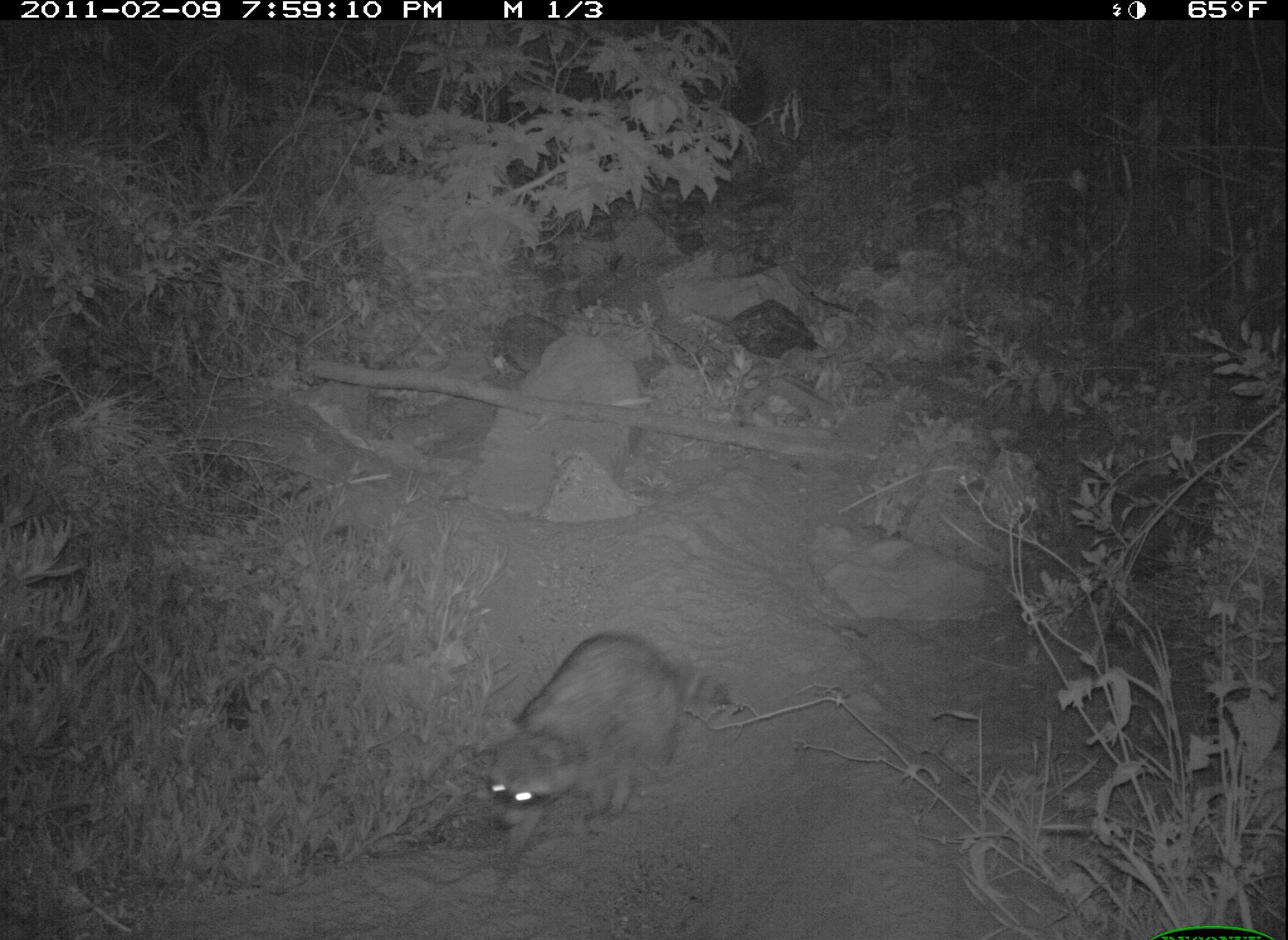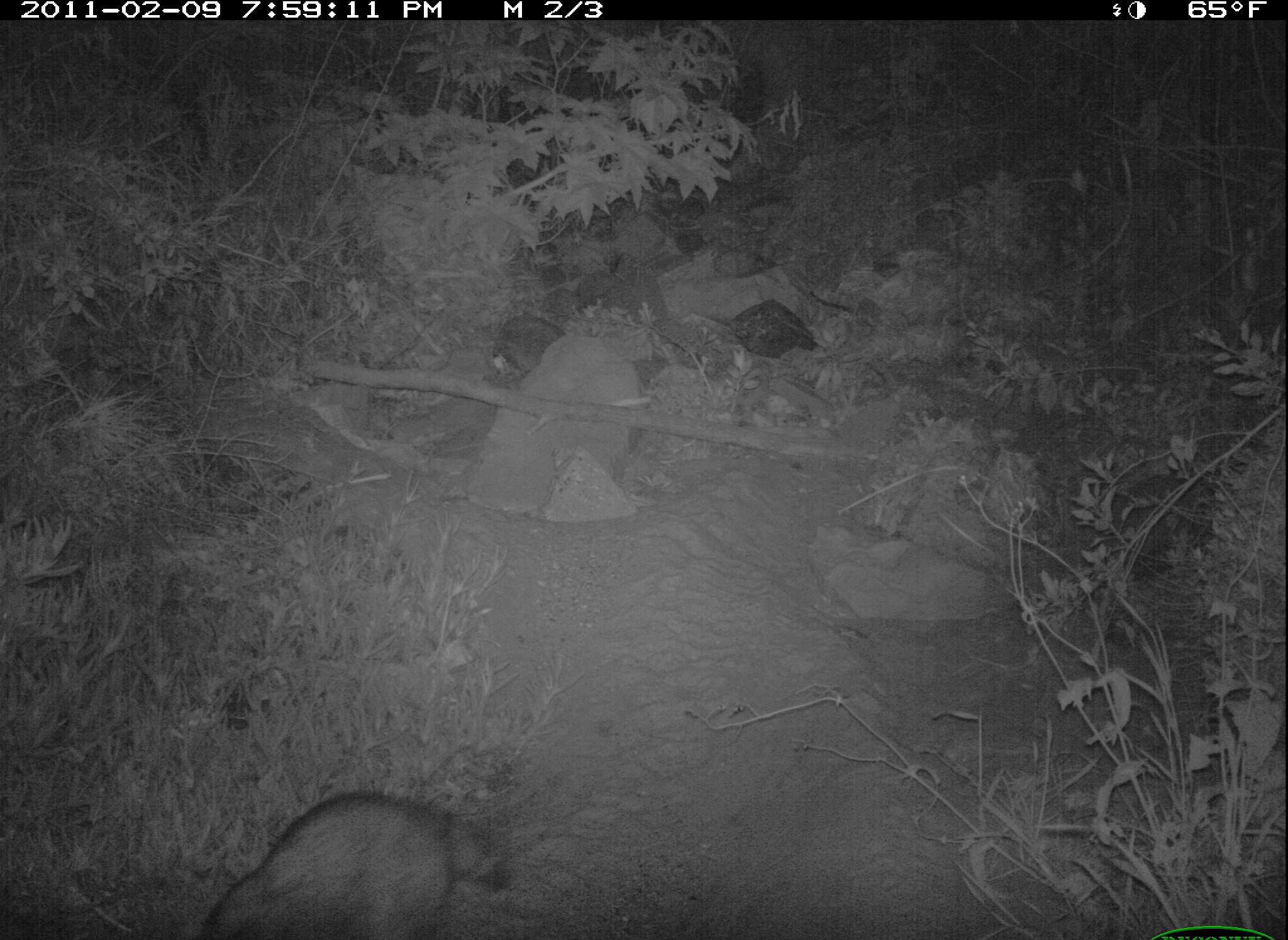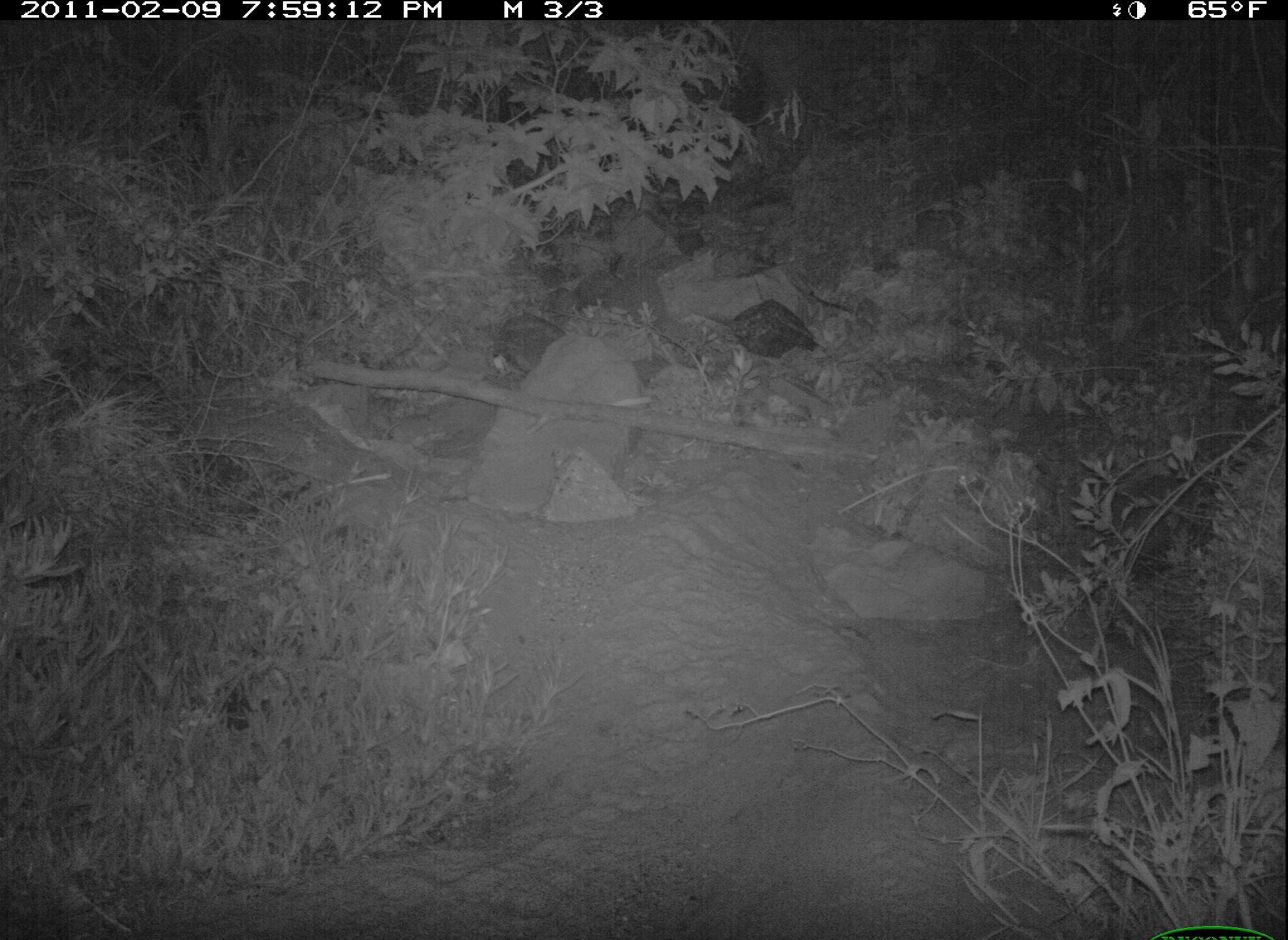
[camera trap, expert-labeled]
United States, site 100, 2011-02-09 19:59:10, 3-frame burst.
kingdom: Animalia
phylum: Chordata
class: Mammalia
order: Carnivora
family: Procyonidae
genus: Procyon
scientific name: Procyon lotor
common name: raccoon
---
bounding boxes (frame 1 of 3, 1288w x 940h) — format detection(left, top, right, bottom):
raccoon: detection(488, 628, 742, 854)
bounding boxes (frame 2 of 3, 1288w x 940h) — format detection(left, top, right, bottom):
raccoon: detection(187, 786, 520, 940)